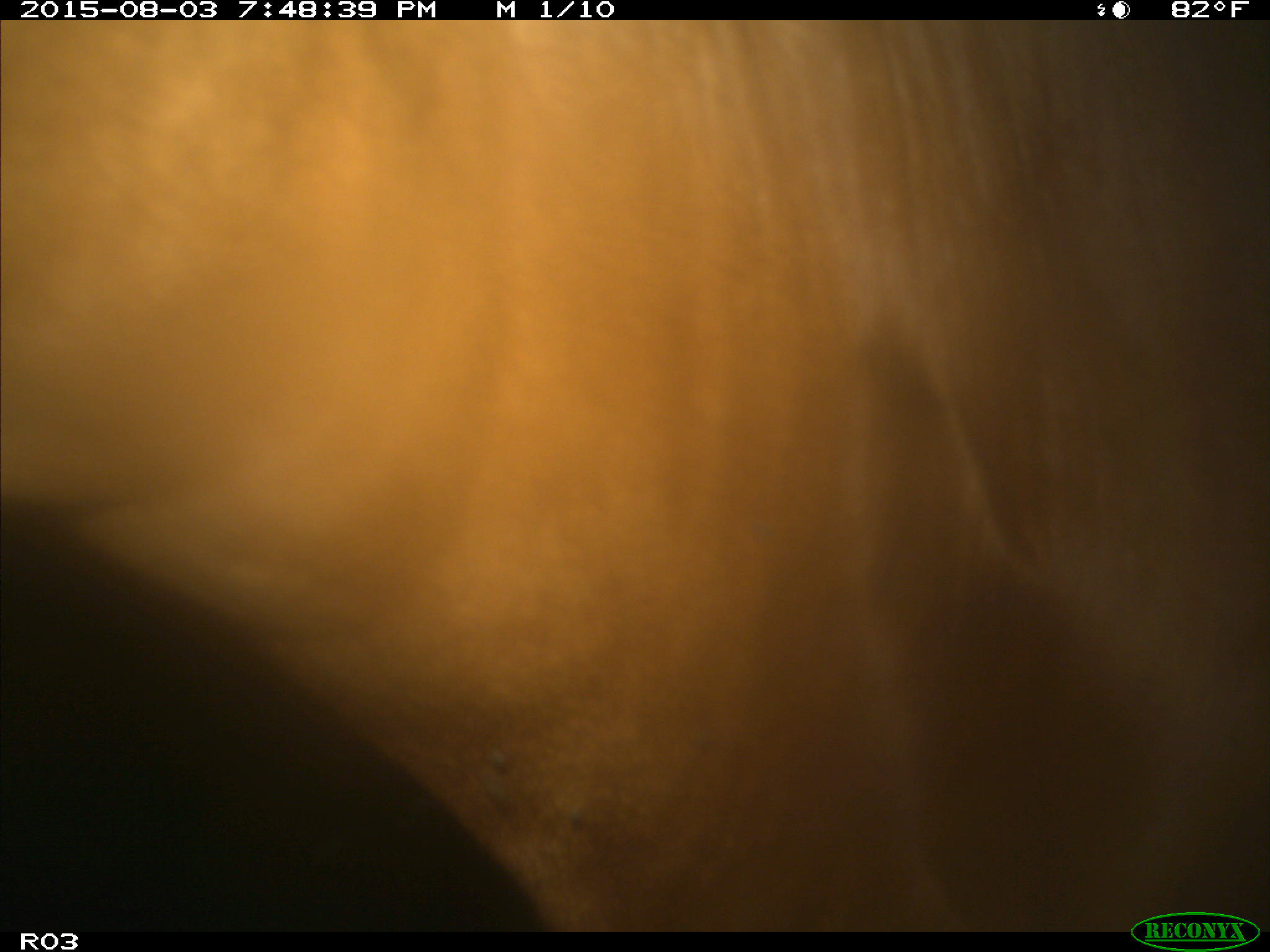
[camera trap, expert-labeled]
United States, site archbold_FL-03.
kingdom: Animalia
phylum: Chordata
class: Mammalia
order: Artiodactyla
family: Bovidae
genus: Bos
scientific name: Bos taurus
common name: domestic cow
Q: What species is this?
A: Bos taurus (domestic cow).